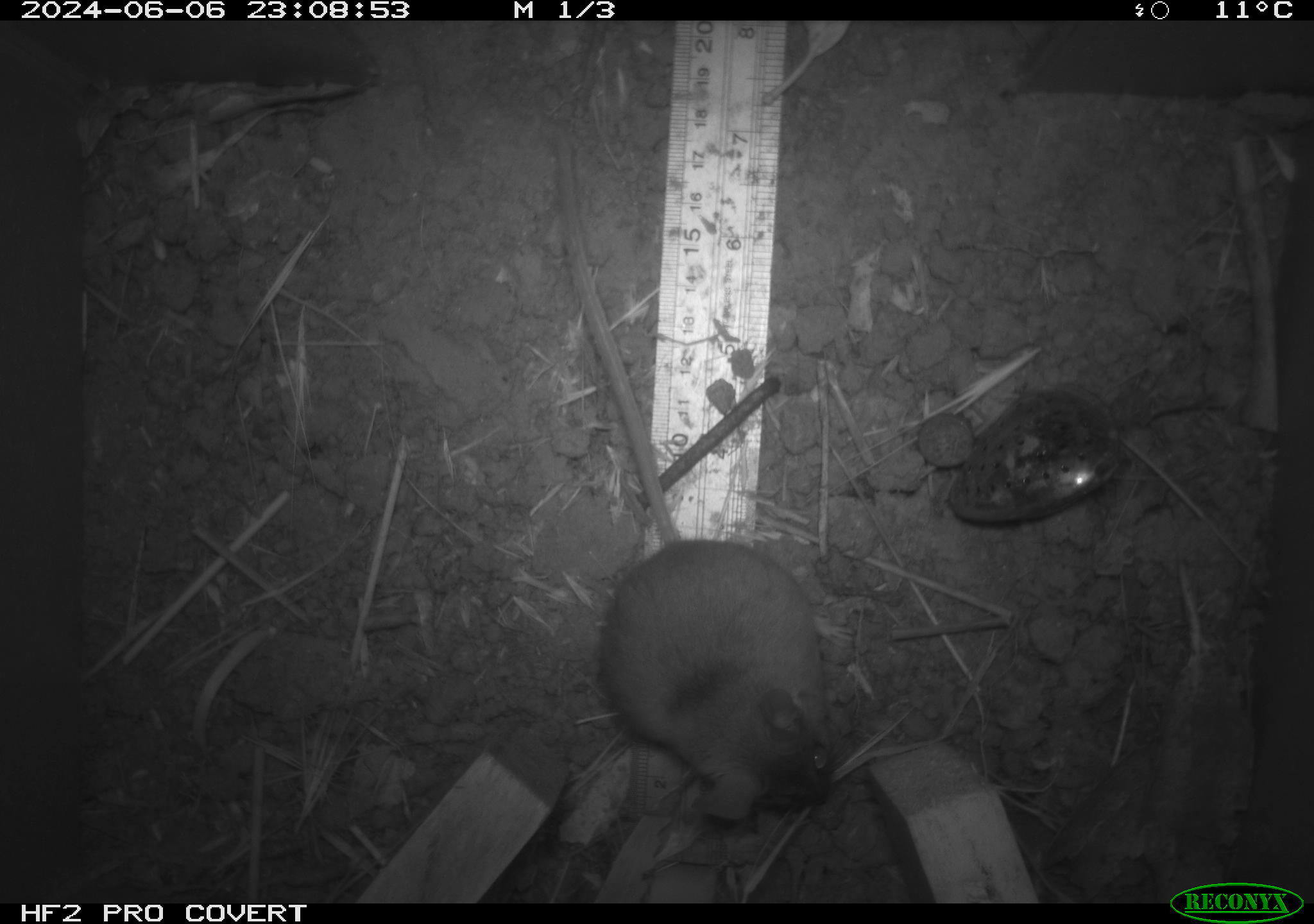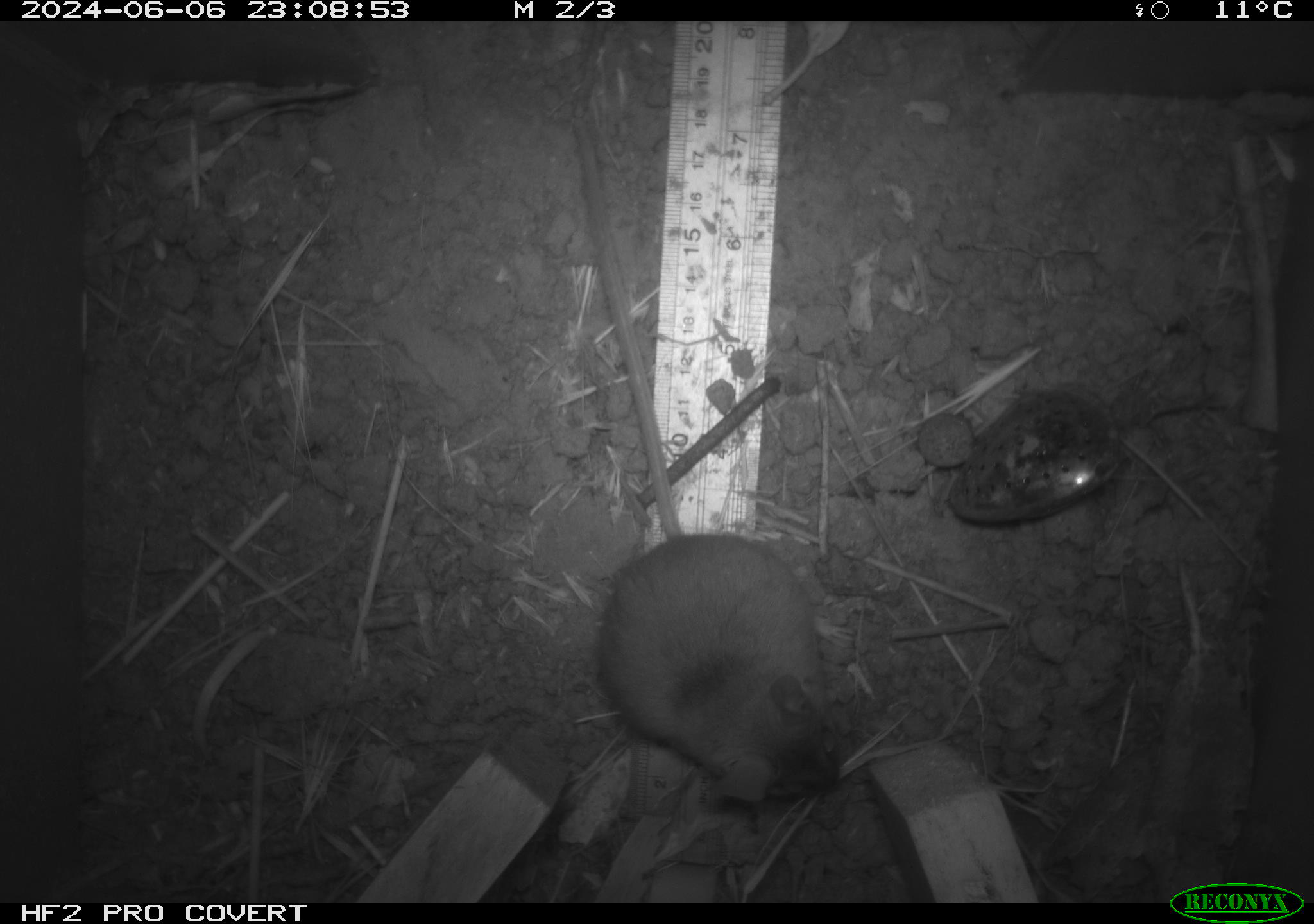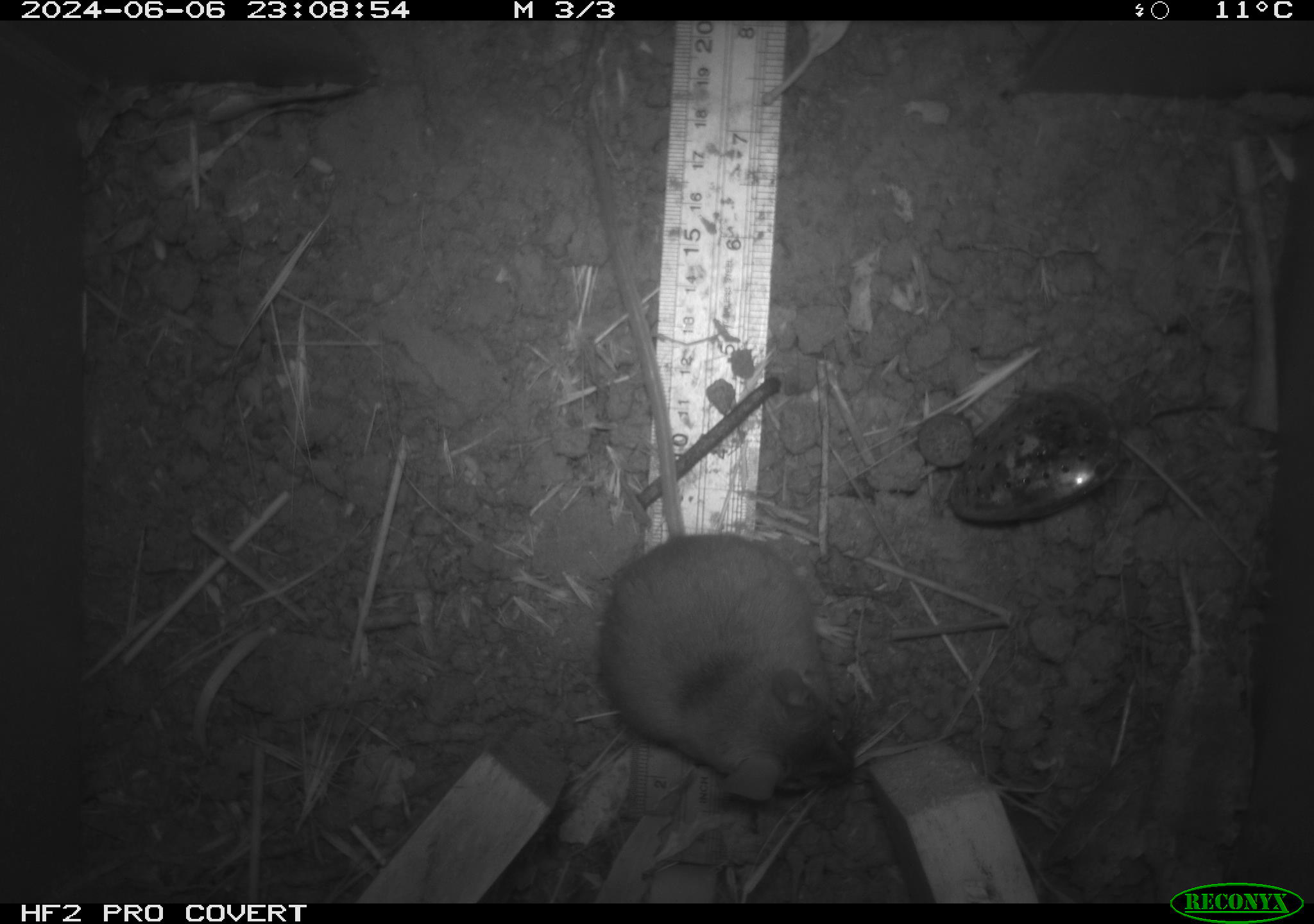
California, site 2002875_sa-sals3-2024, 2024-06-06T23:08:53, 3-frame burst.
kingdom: Animalia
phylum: Chordata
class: Mammalia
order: Rodentia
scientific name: Rodentia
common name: mouse species